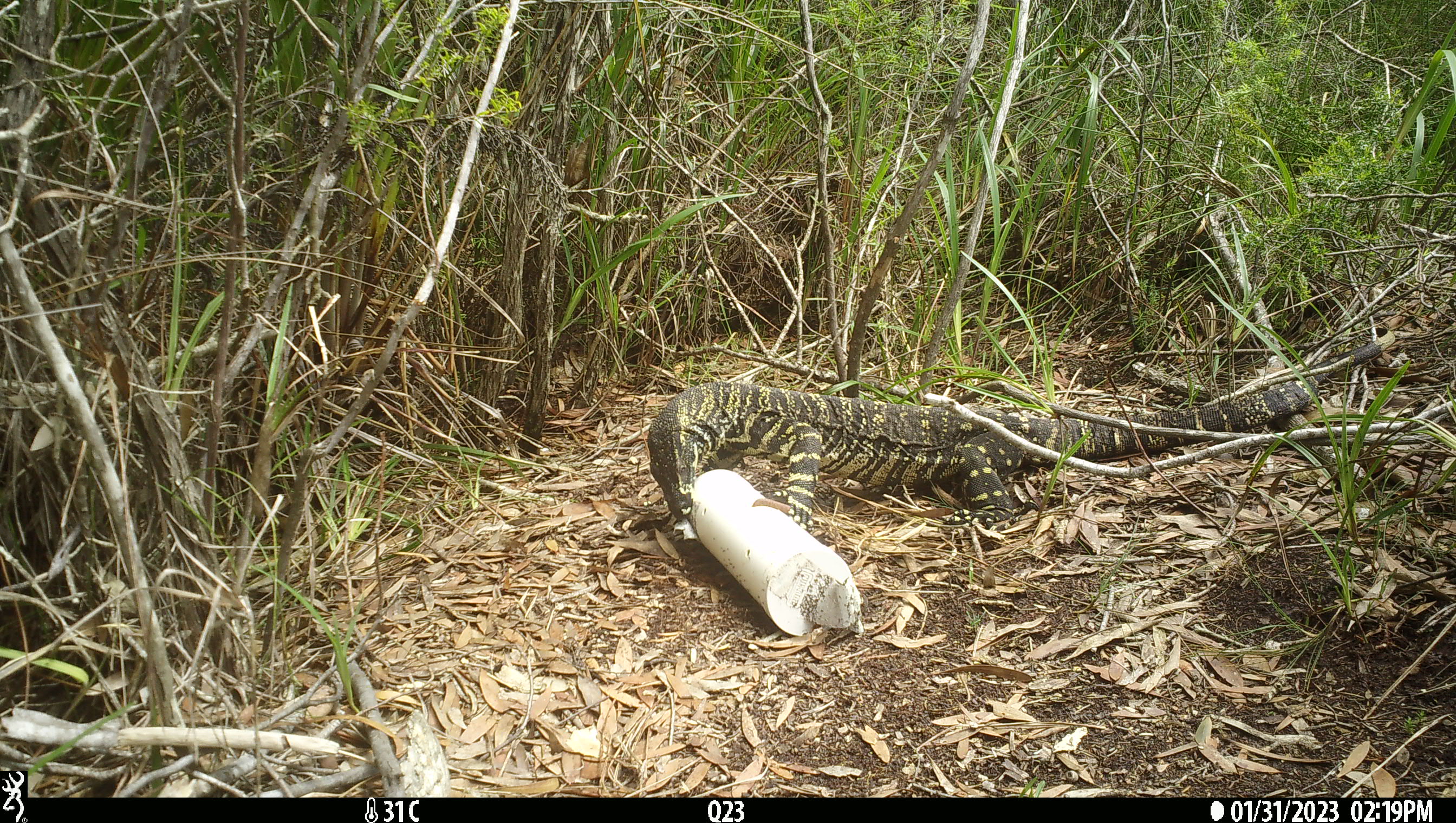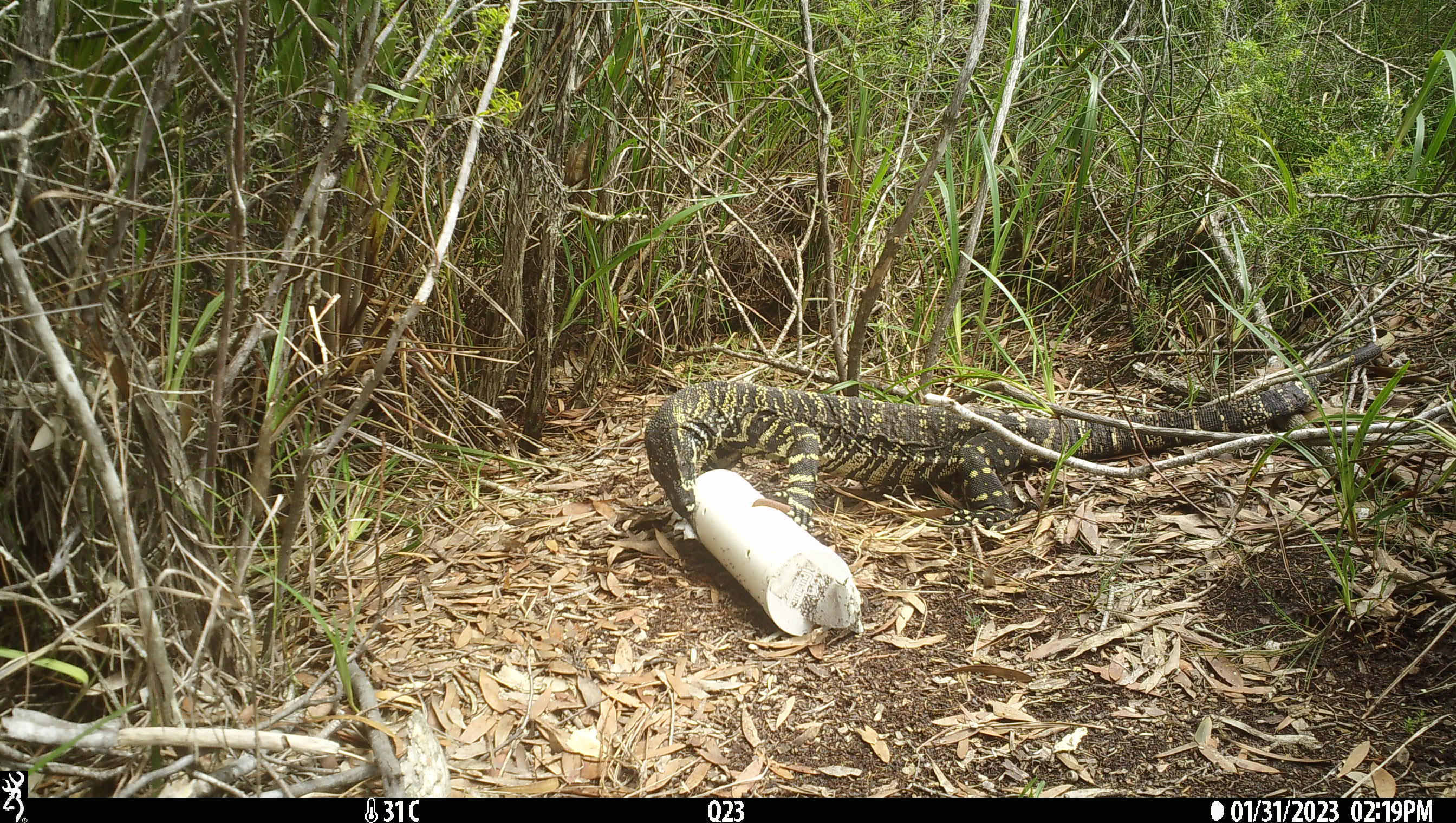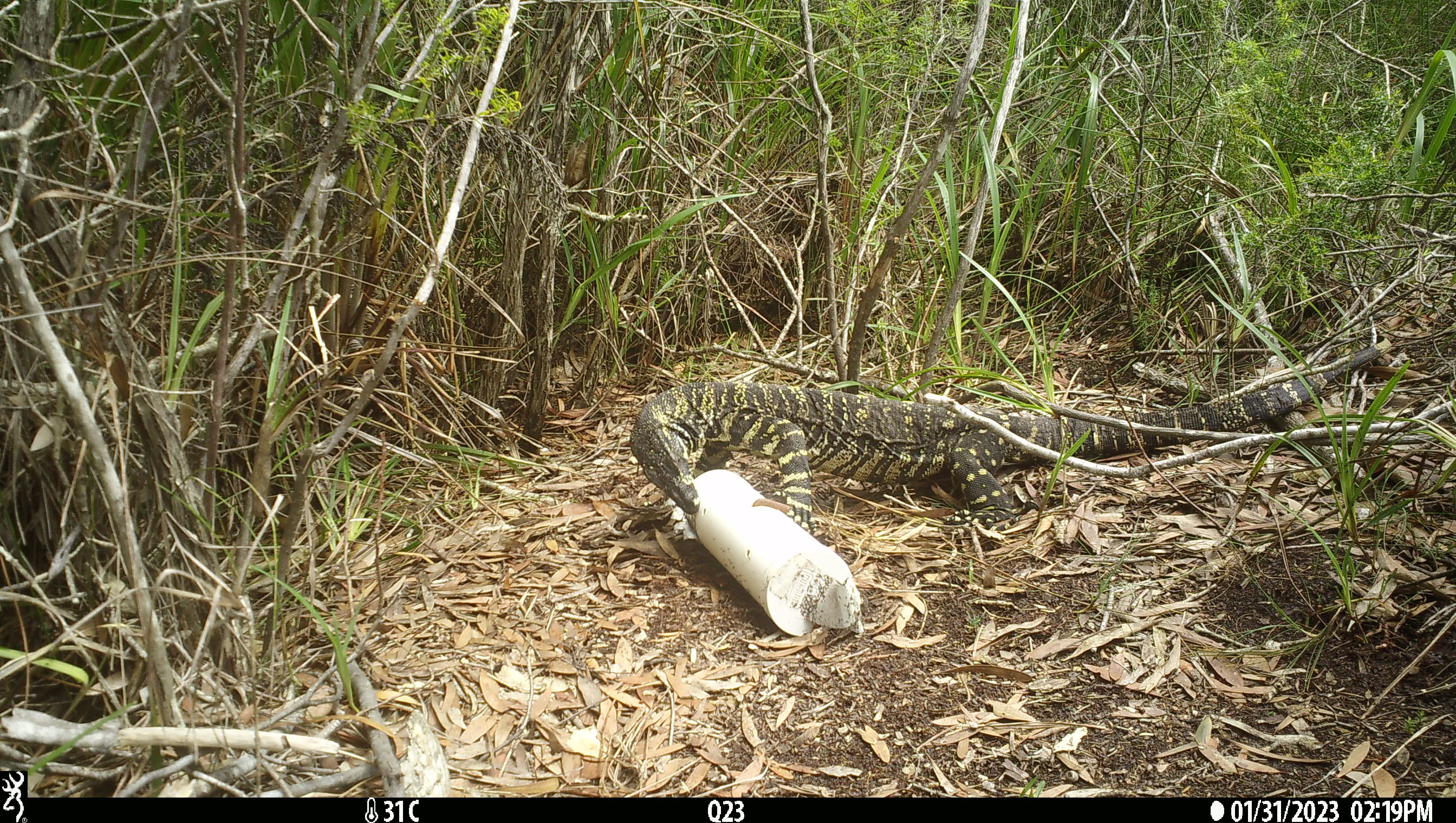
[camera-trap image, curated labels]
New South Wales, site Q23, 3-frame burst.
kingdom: Animalia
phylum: Chordata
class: Reptilia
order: Squamata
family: Varanidae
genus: Varanus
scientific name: Varanus varius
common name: lace monitor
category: goanna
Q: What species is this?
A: Goanna (lace monitor) (Varanus varius).